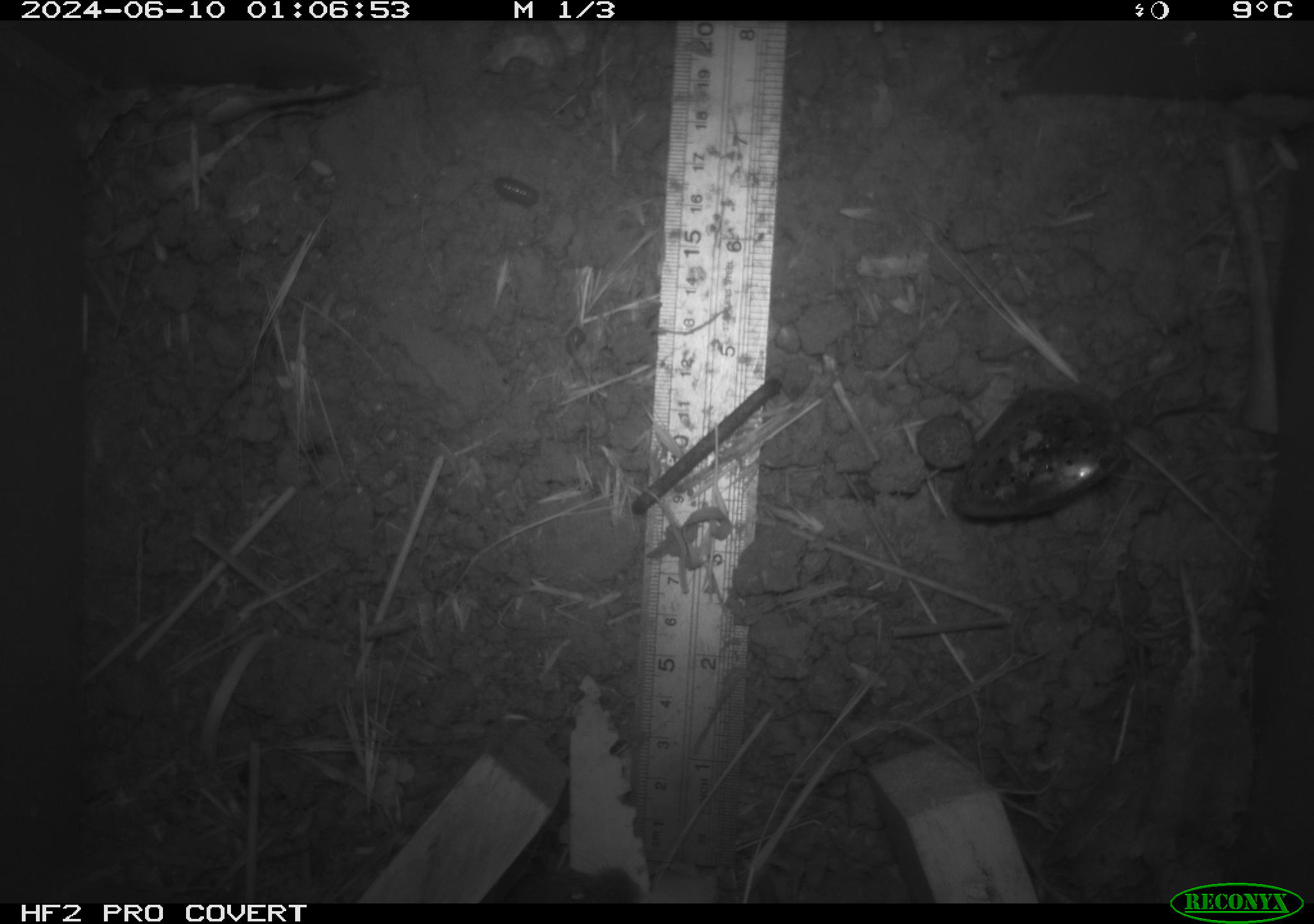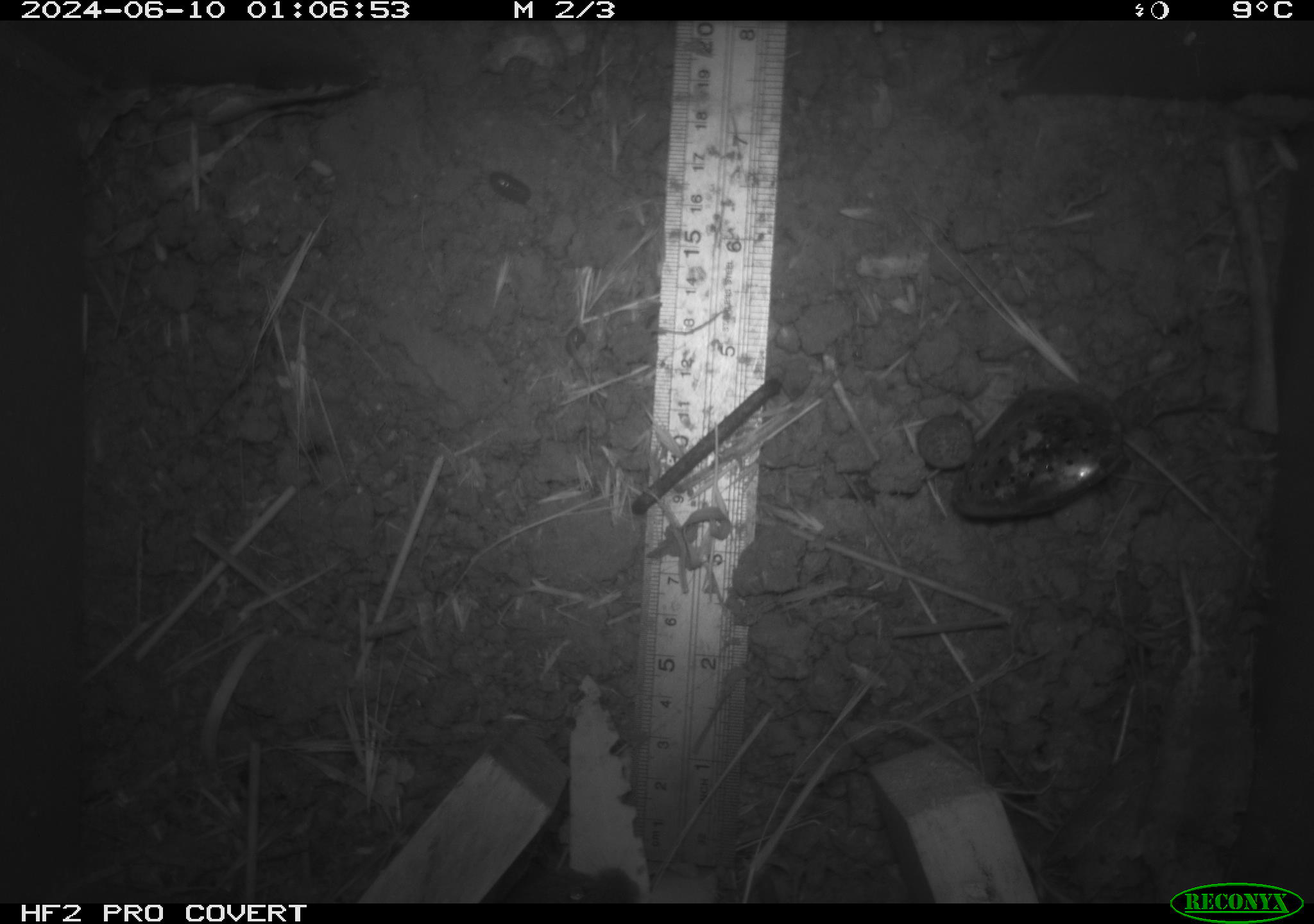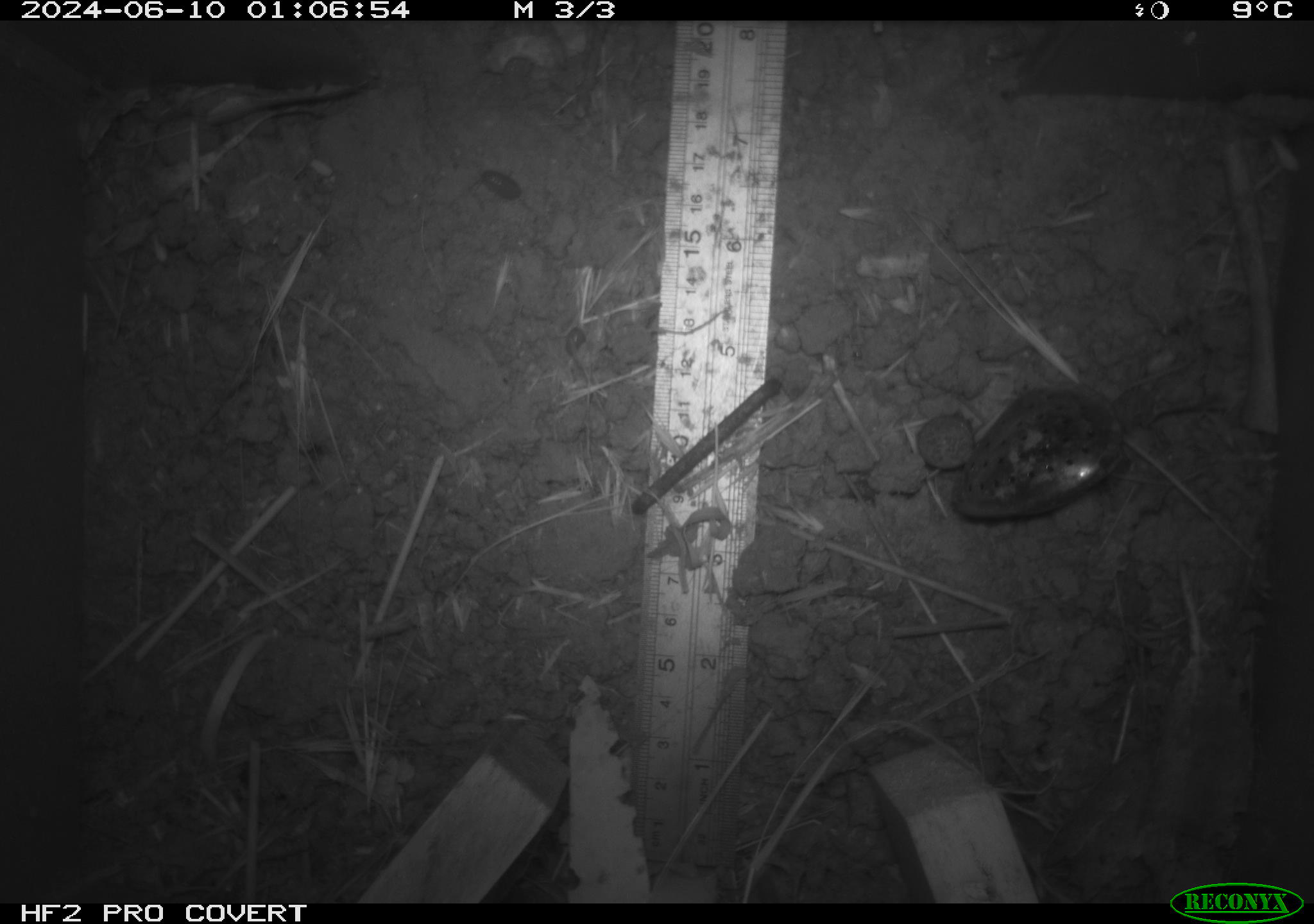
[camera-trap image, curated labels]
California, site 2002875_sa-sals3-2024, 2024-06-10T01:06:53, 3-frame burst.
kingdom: Animalia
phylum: Chordata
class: Mammalia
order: Rodentia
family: Cricetidae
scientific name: Arvicolinae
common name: voles, lemmings, and muskrats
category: arvicolinae subfamily